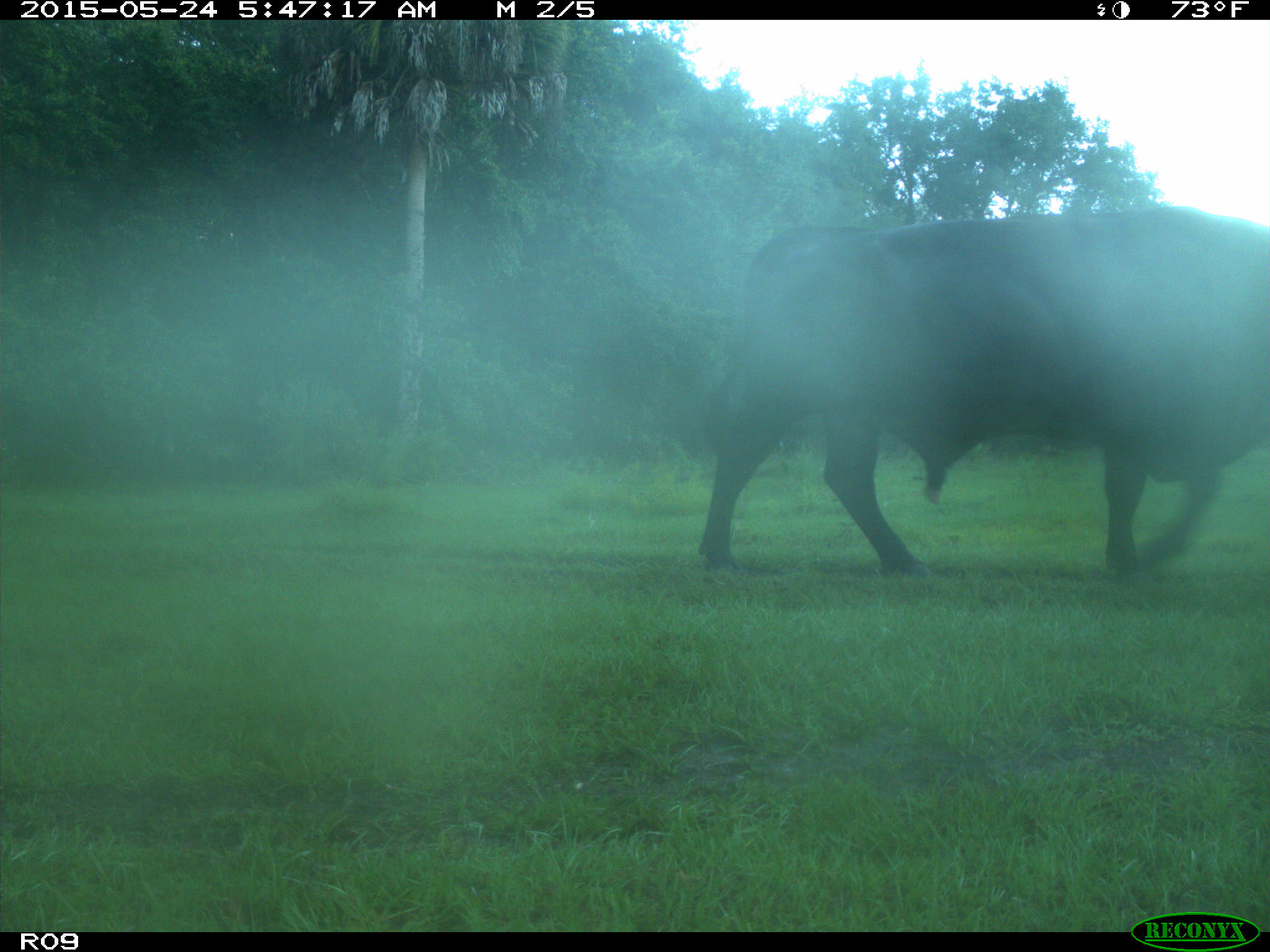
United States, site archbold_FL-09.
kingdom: Animalia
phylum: Chordata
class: Mammalia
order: Artiodactyla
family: Bovidae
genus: Bos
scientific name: Bos taurus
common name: domestic cow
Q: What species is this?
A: Bos taurus (domestic cow).